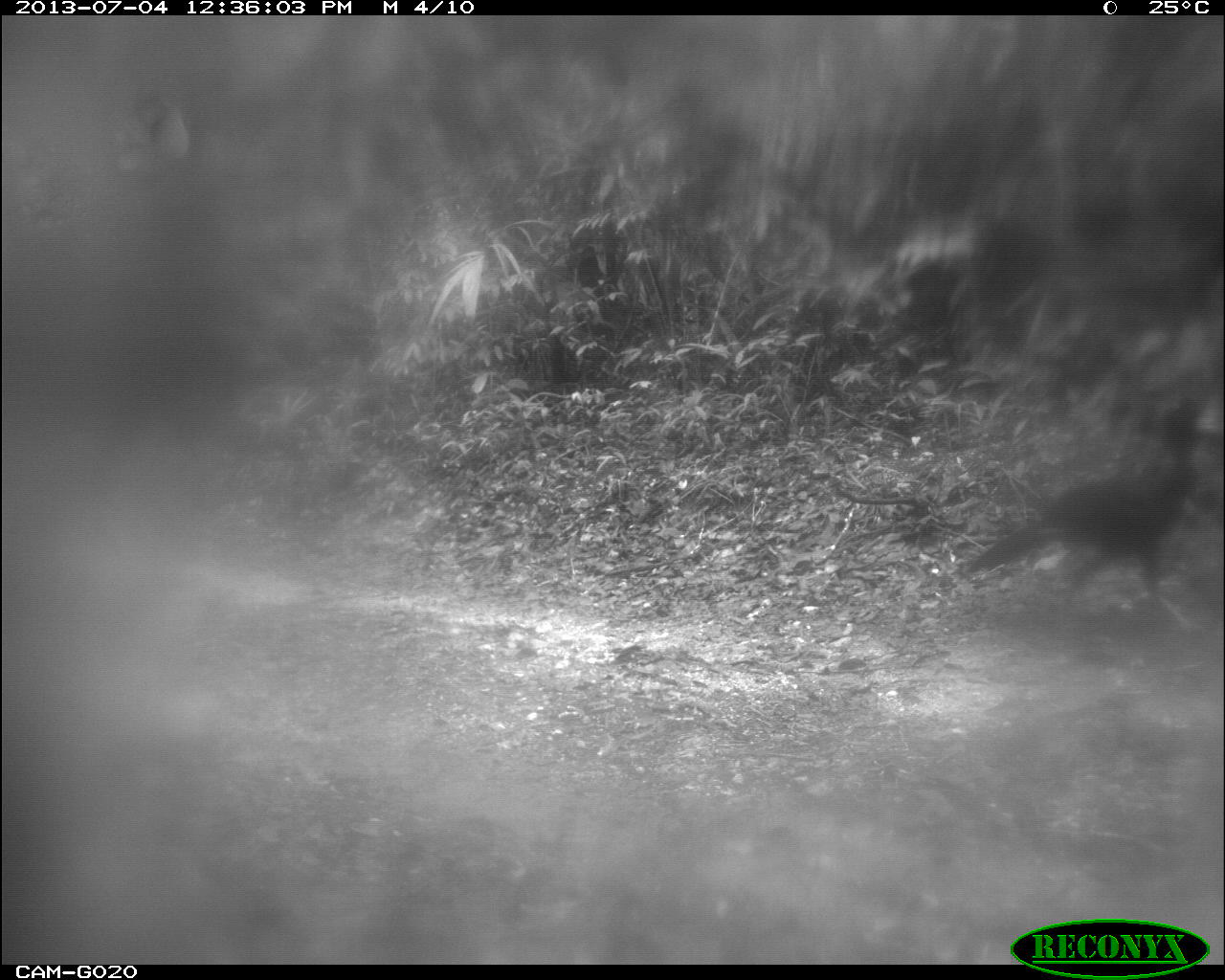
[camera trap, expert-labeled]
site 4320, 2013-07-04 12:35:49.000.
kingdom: Animalia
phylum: Chordata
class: Aves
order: Galliformes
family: Cracidae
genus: Crax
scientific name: Crax rubra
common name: great curassow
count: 1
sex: male